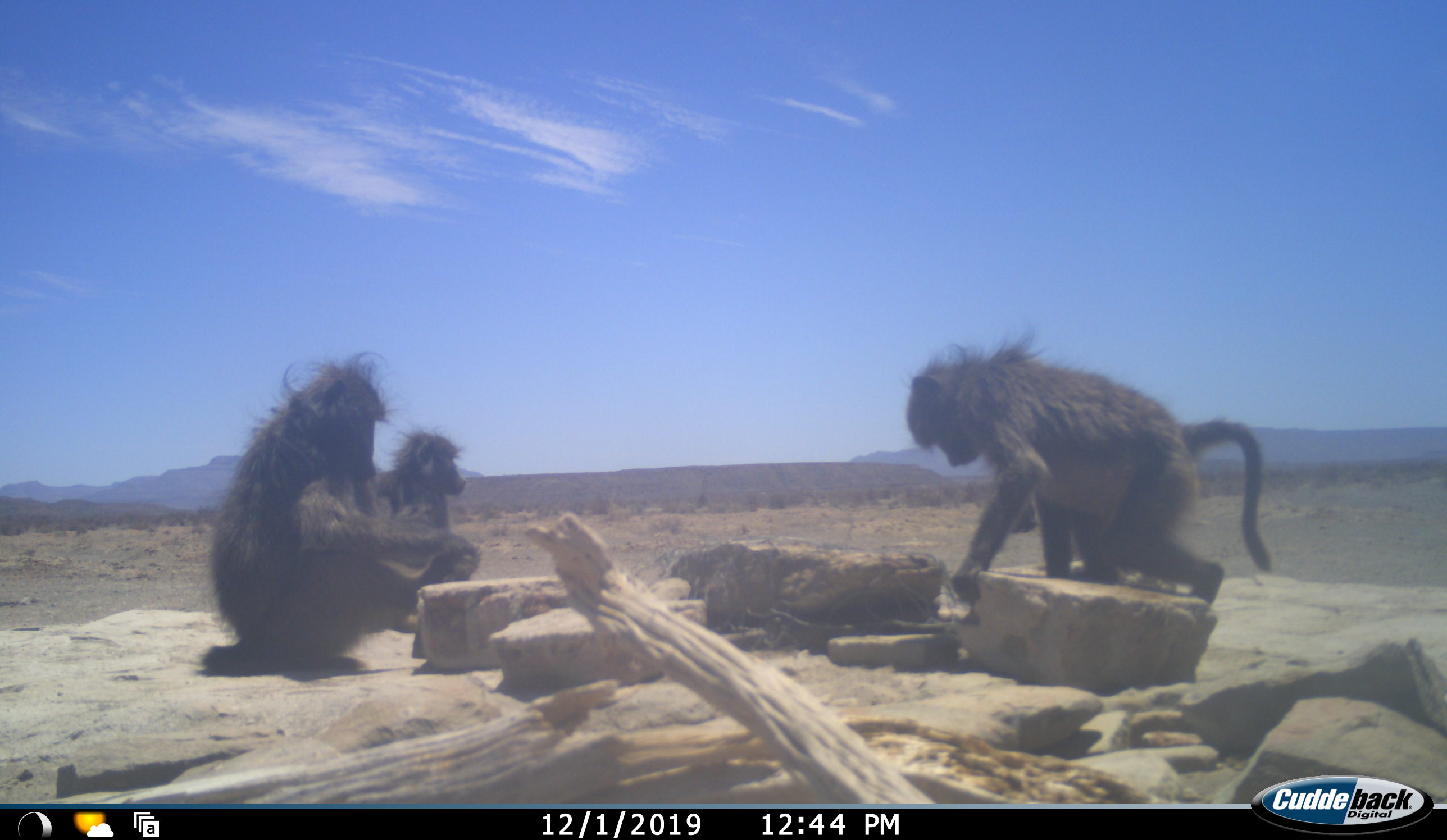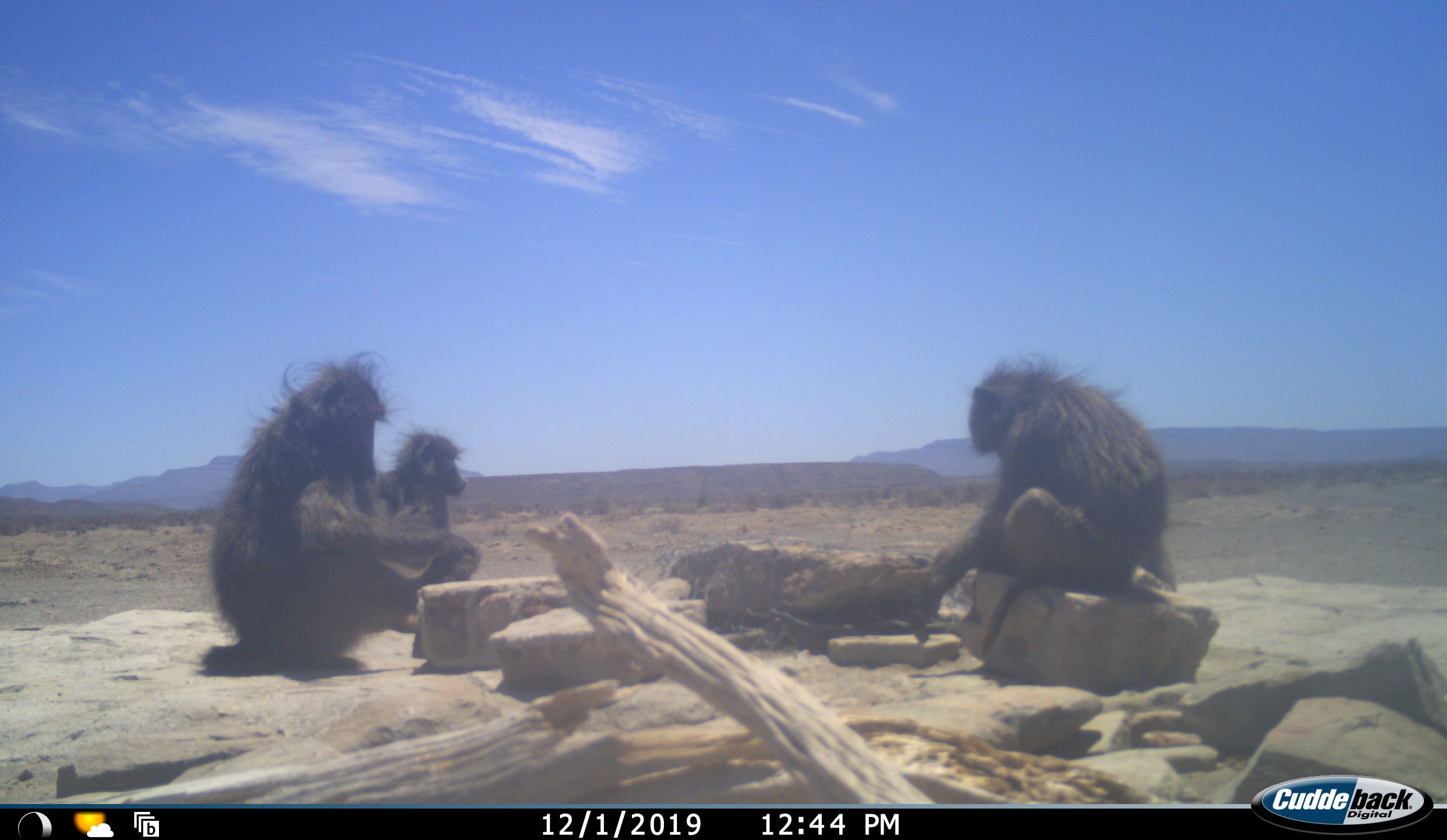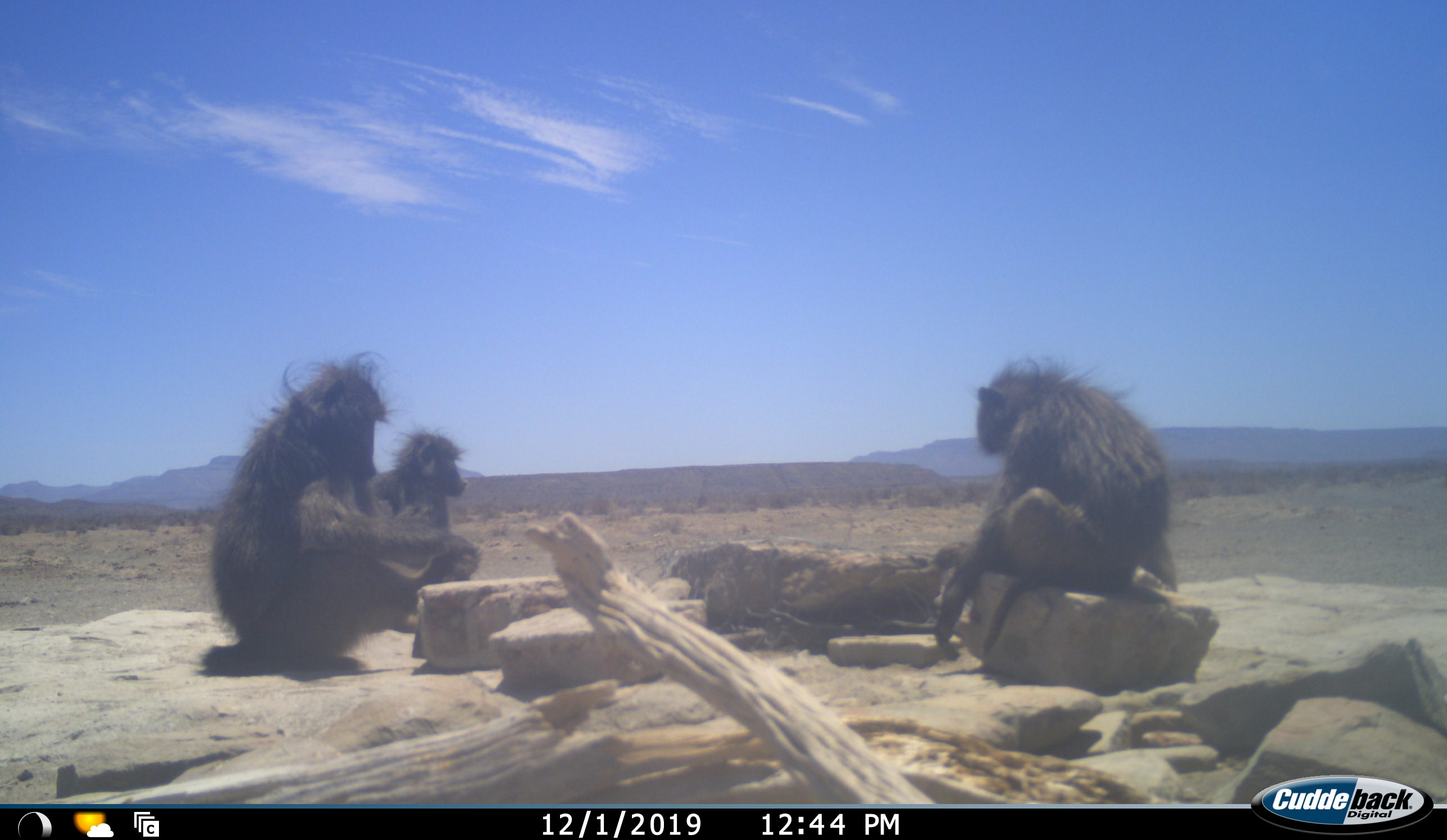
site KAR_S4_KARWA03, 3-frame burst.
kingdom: Animalia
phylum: Chordata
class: Mammalia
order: Primates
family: Cercopithecidae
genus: Papio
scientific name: Papio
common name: baboon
Baboon (Papio), count 3. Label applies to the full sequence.